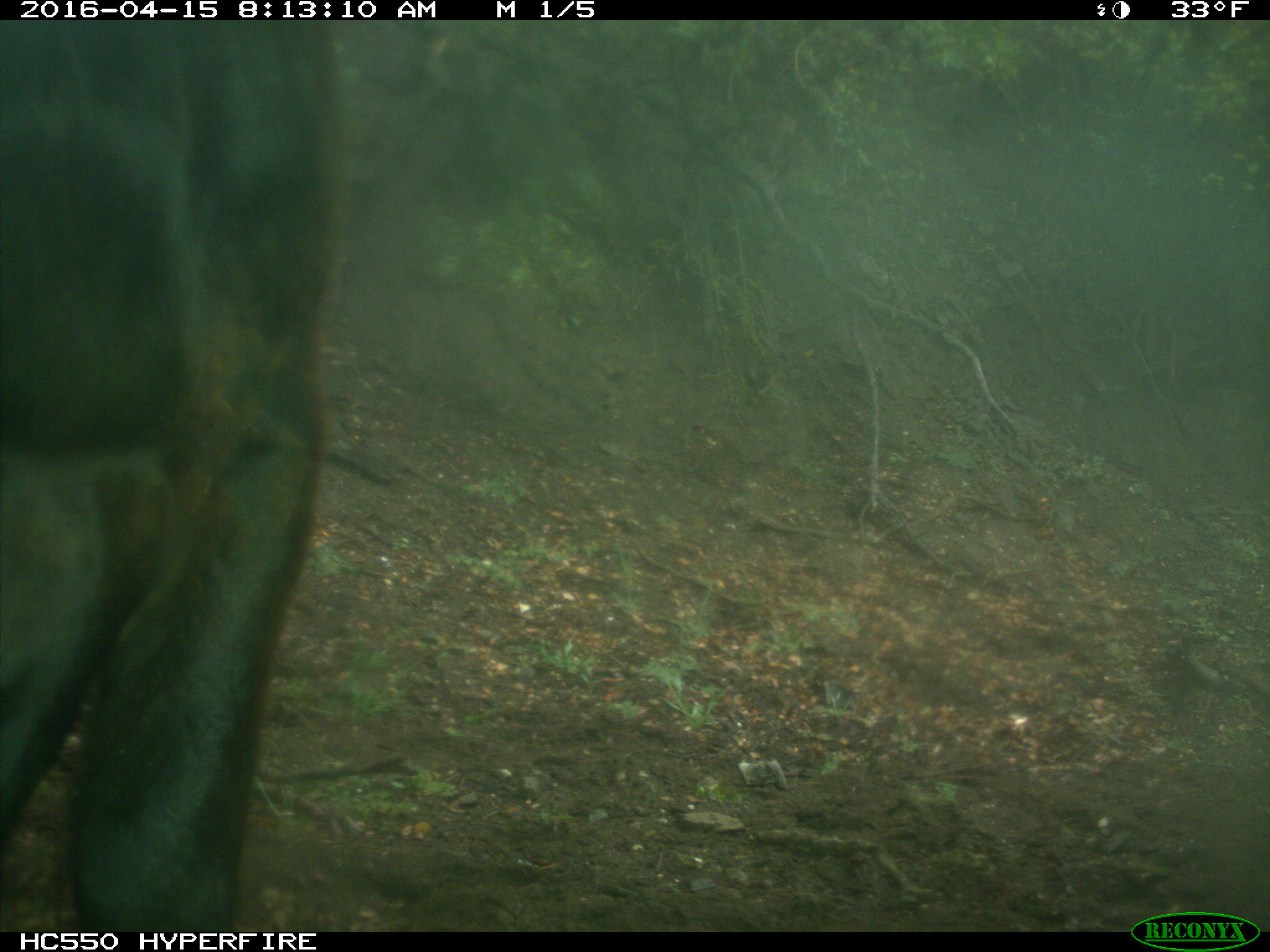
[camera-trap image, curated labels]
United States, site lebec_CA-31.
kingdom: Animalia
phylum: Chordata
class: Mammalia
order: Artiodactyla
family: Bovidae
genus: Bos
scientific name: Bos taurus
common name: domestic cow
Bos taurus (domestic cow).